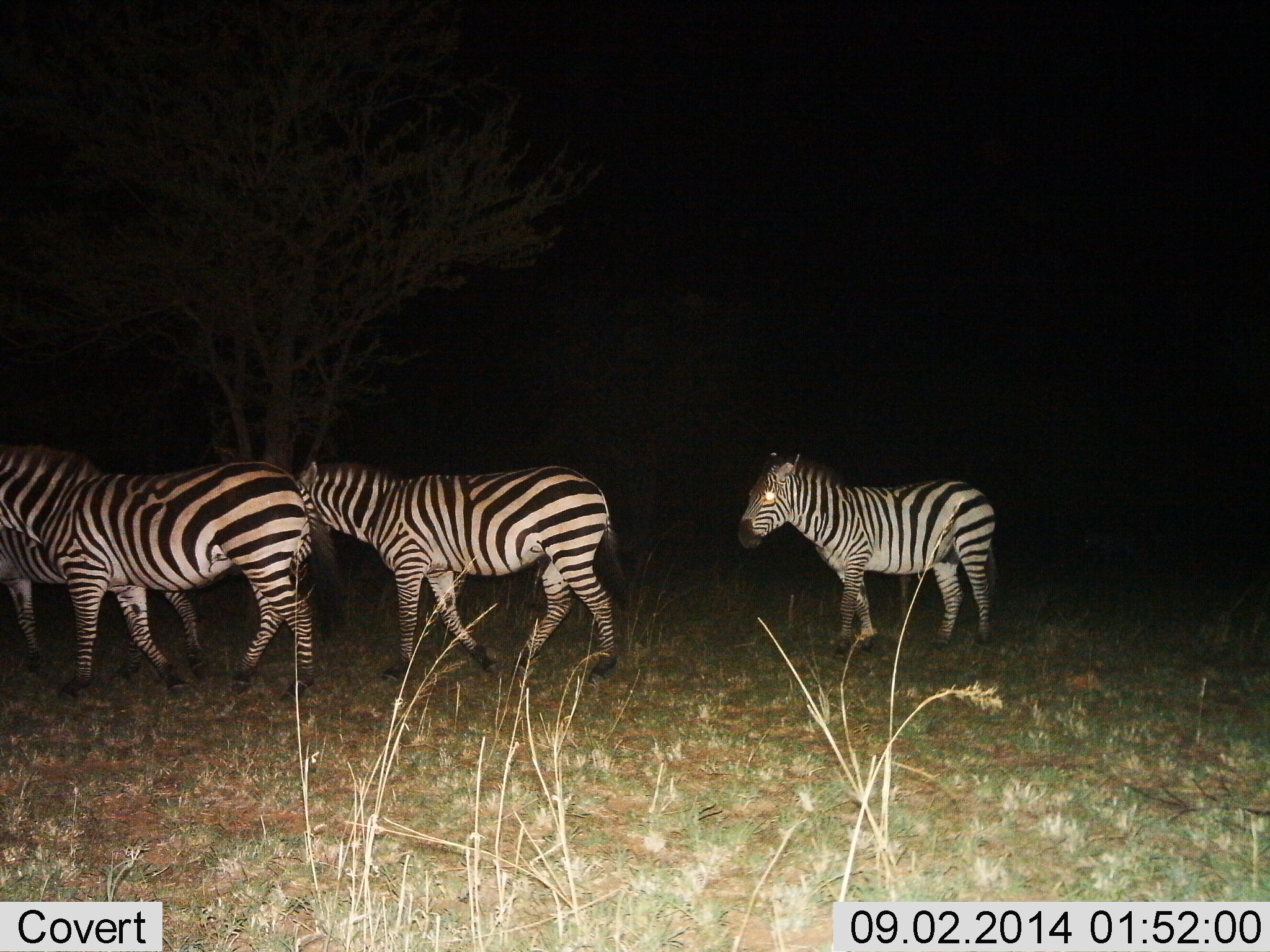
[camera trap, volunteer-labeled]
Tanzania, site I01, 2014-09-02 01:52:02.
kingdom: Animalia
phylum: Chordata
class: Mammalia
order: Perissodactyla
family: Equidae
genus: Equus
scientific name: Equus quagga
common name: plains zebra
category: zebra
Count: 4.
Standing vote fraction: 30%.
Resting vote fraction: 0%.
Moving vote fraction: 100%.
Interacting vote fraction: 0%.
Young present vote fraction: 0%.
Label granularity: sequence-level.